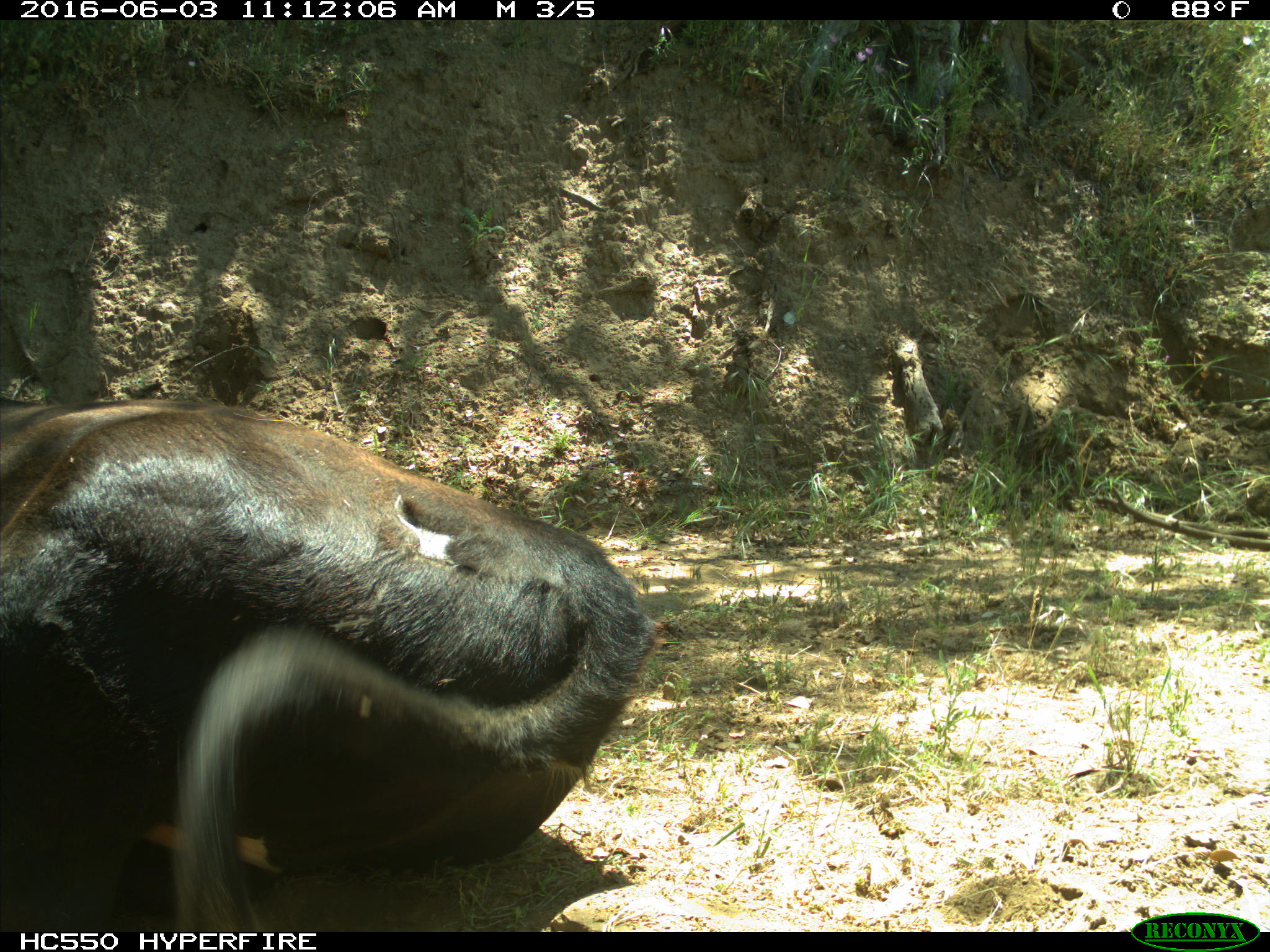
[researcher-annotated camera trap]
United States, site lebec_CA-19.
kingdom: Animalia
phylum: Chordata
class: Mammalia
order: Artiodactyla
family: Bovidae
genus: Bos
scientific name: Bos taurus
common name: domestic cow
Bos taurus (domestic cow).